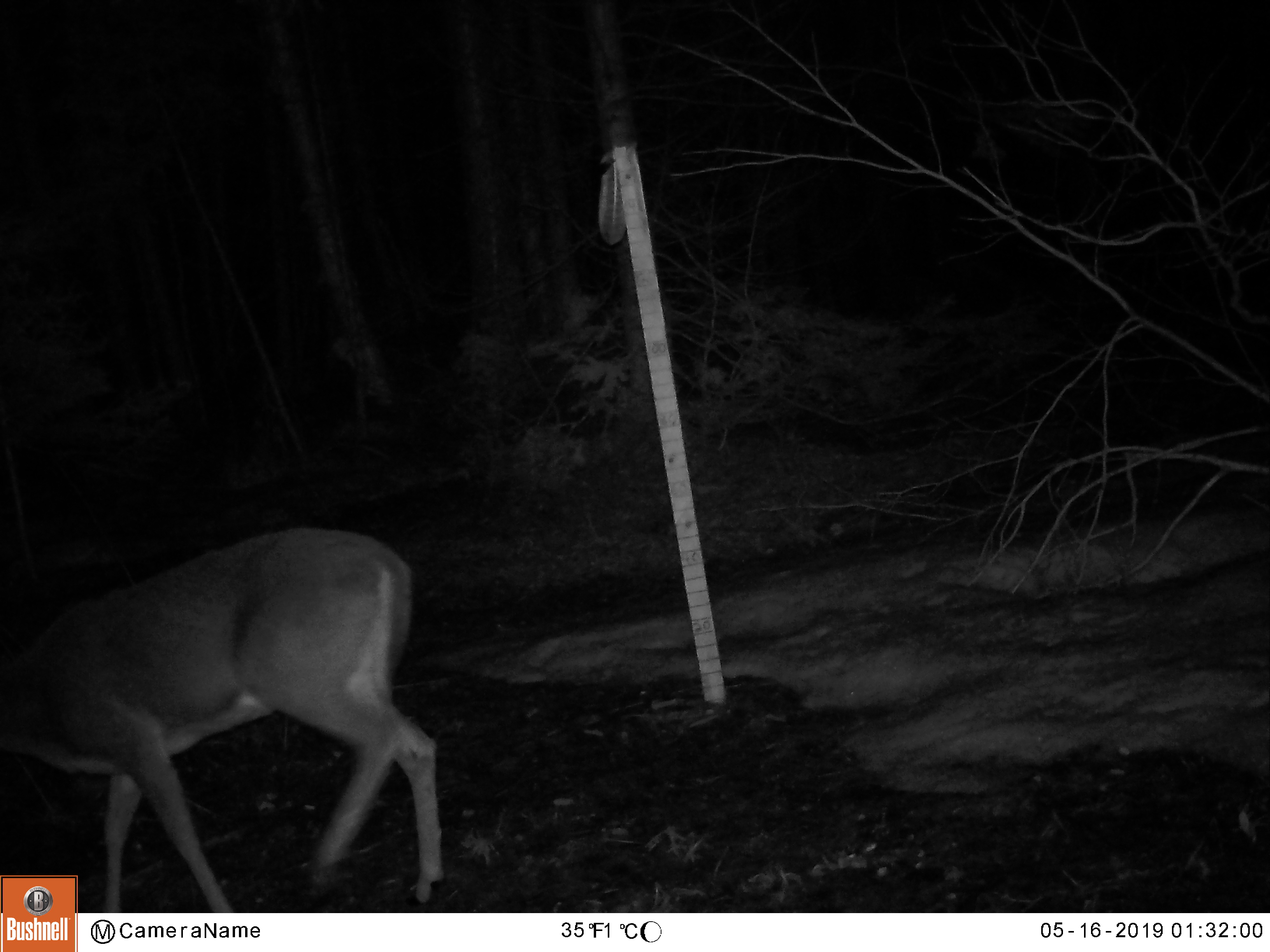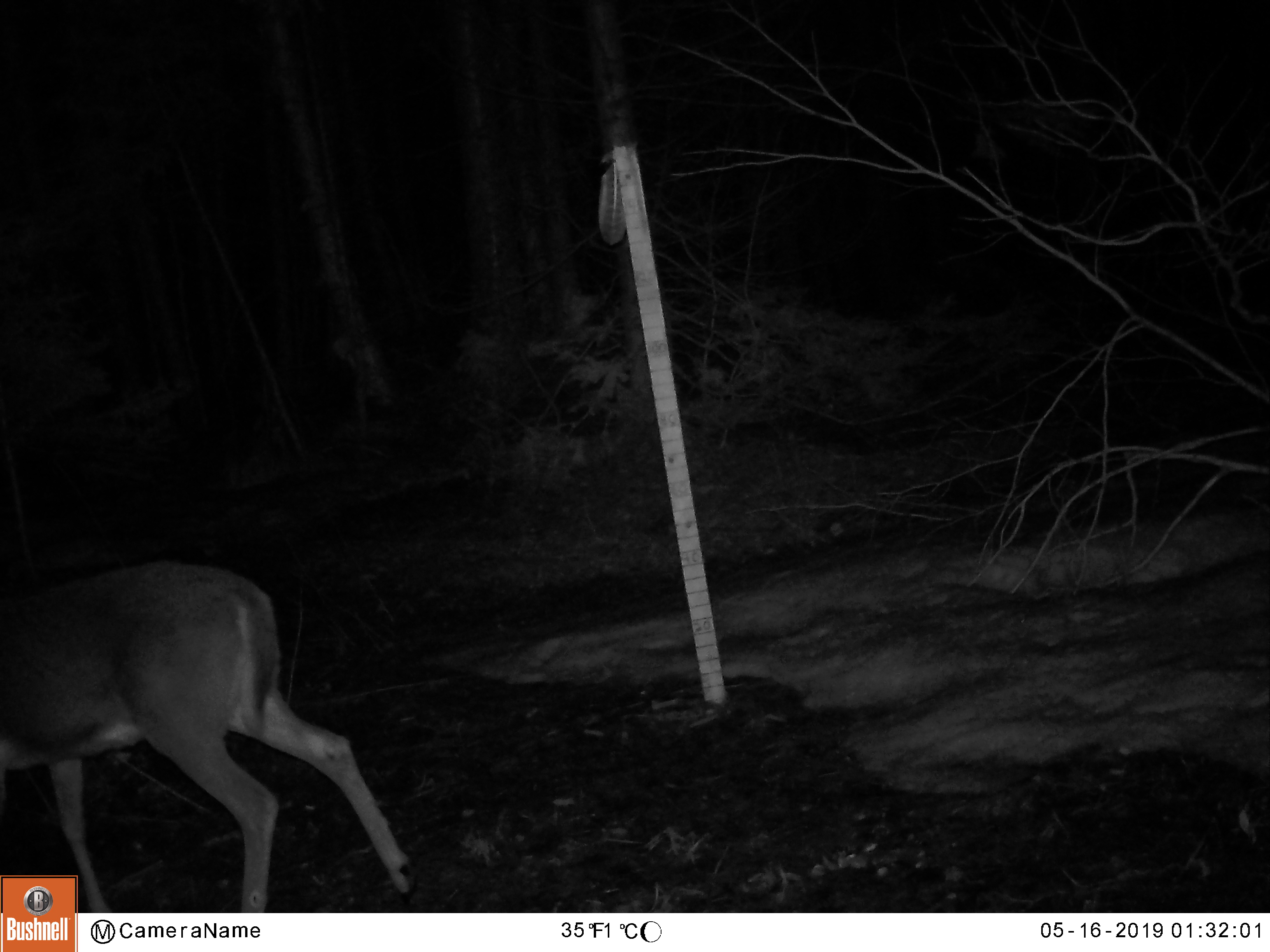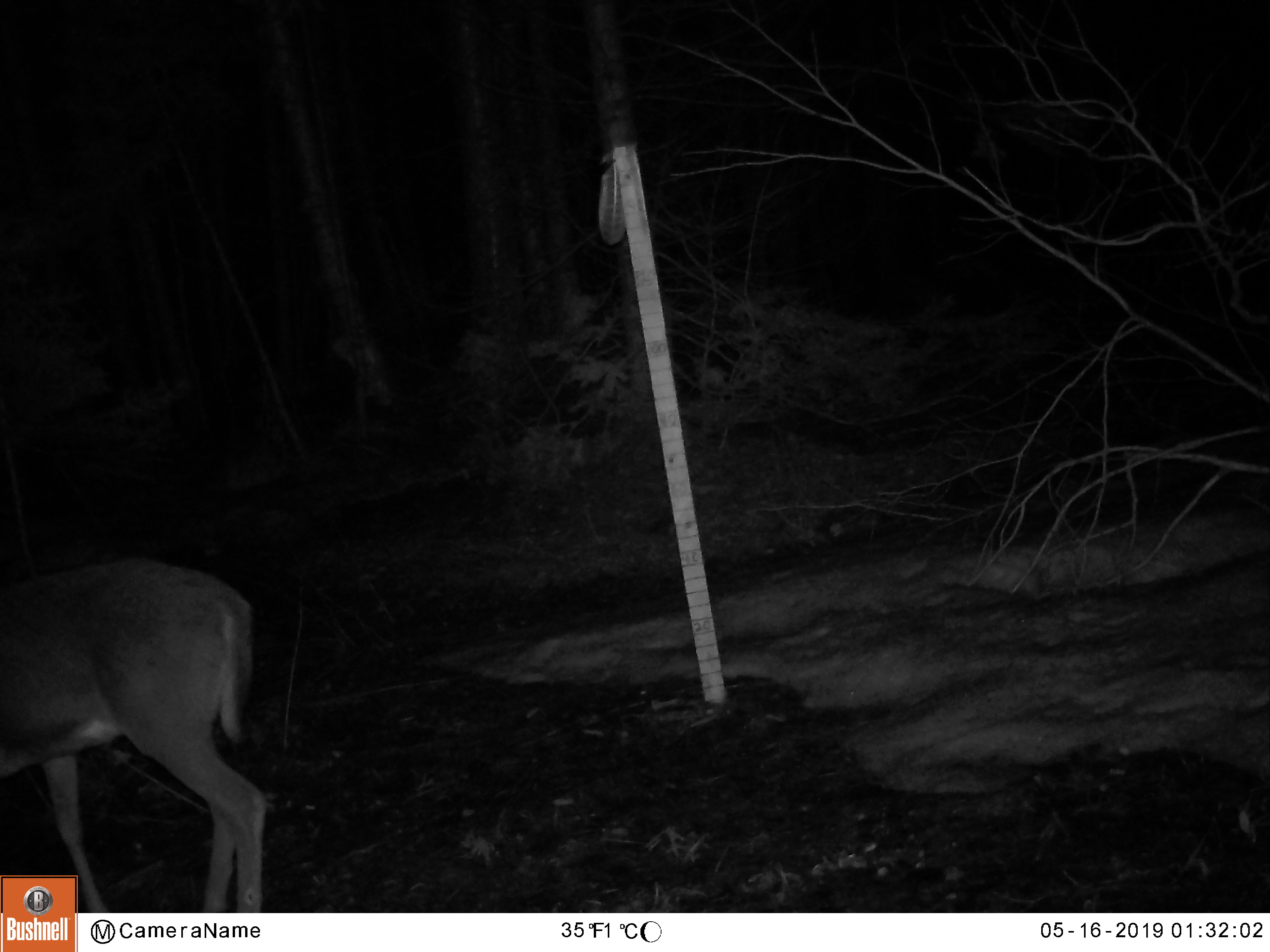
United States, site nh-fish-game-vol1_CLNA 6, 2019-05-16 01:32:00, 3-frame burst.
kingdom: Animalia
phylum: Chordata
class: Mammalia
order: Artiodactyla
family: Cervidae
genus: Odocoileus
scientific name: Odocoileus virginianus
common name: white-tailed deer